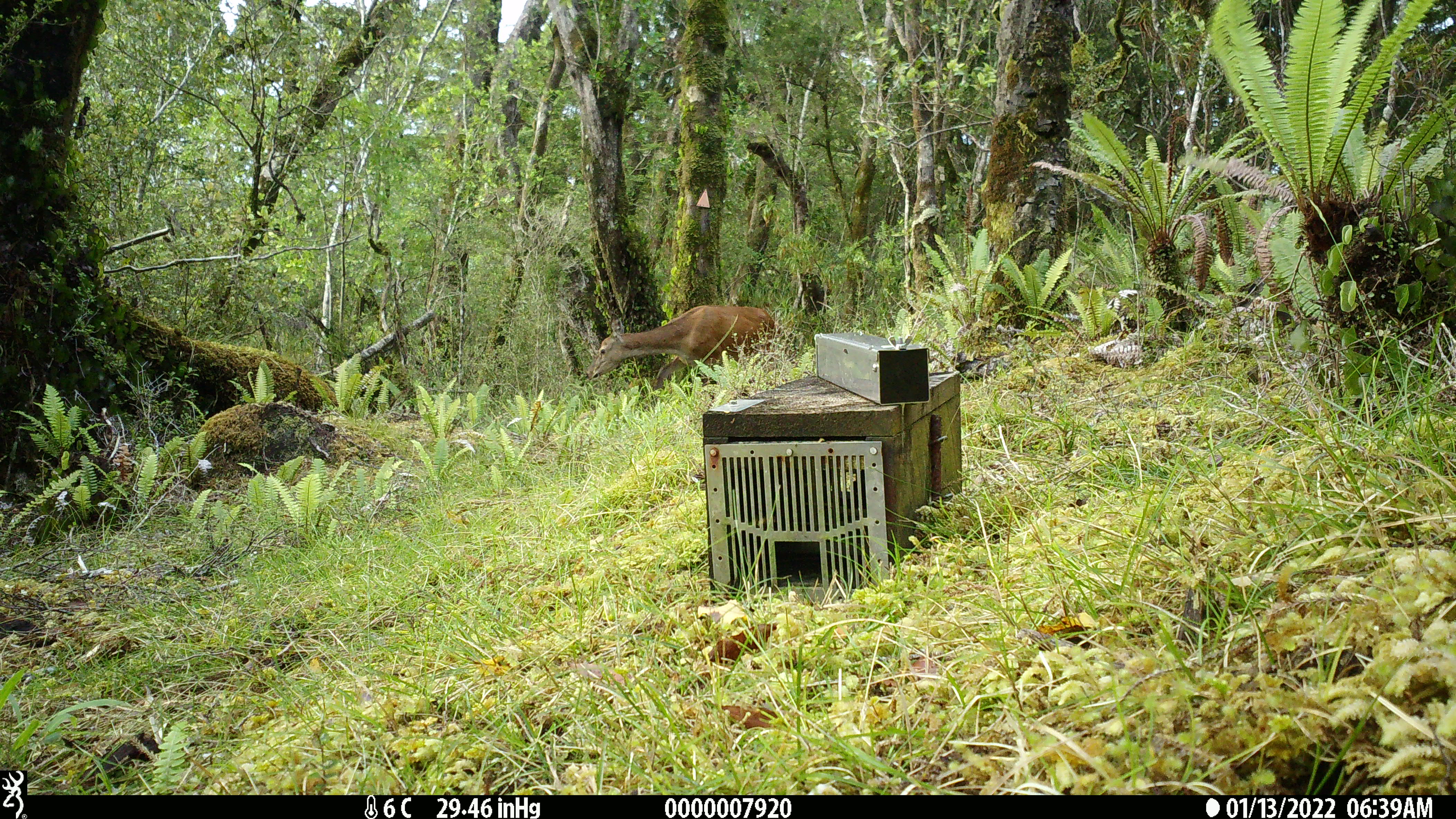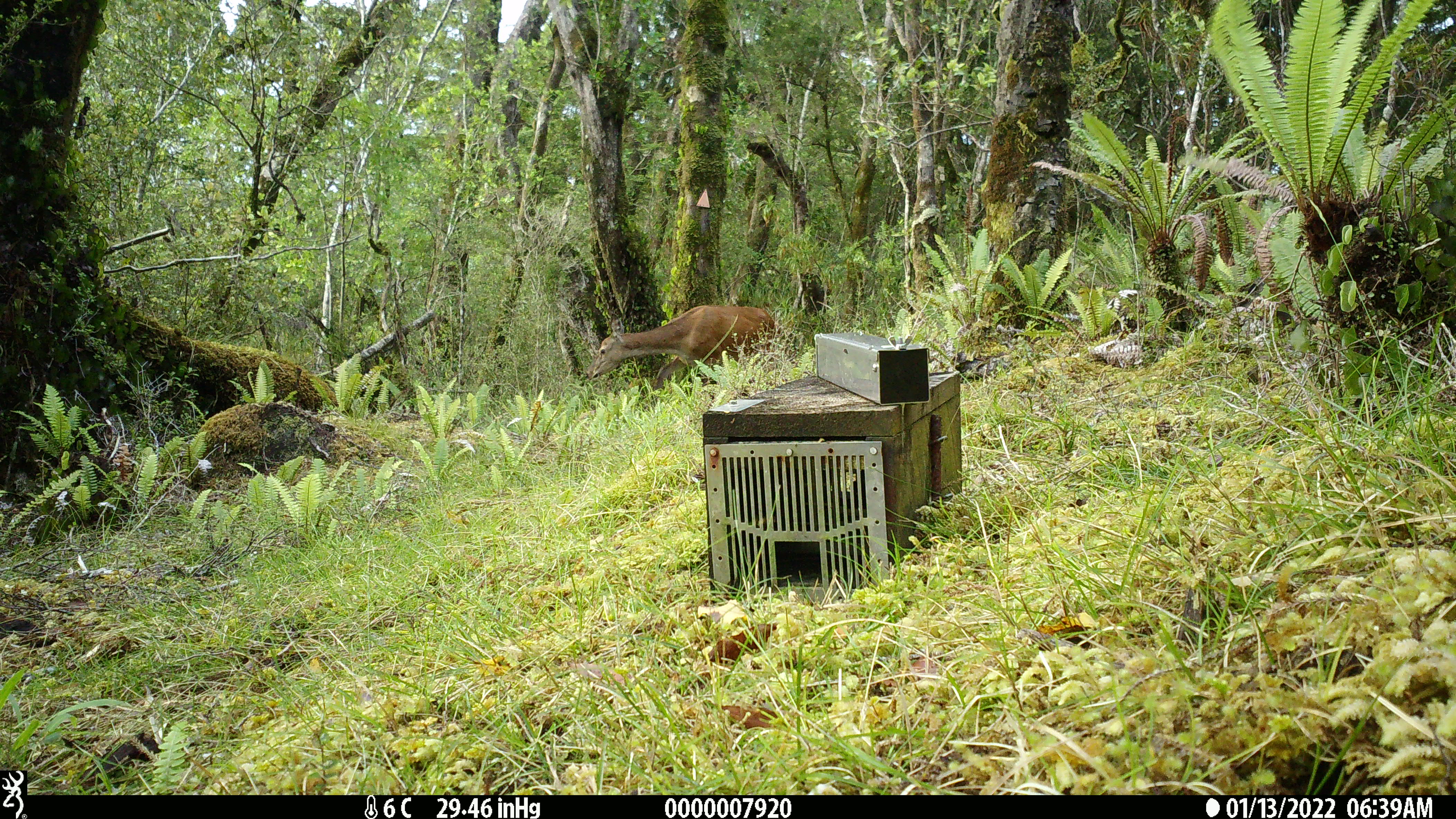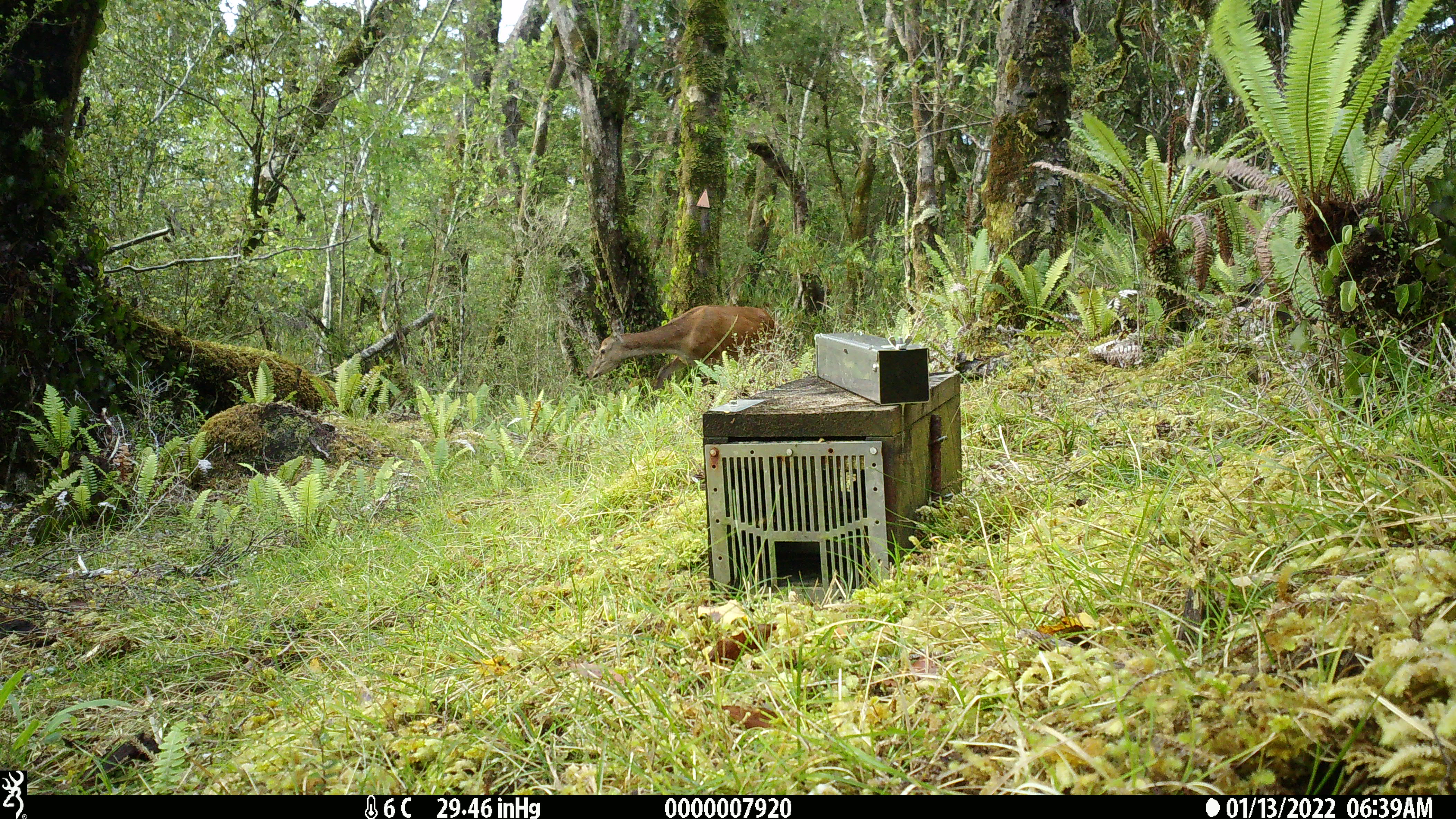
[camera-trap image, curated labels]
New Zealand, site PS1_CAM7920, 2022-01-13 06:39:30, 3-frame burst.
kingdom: Animalia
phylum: Chordata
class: Mammalia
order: Artiodactyla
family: Cervidae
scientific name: Cervidae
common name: deer